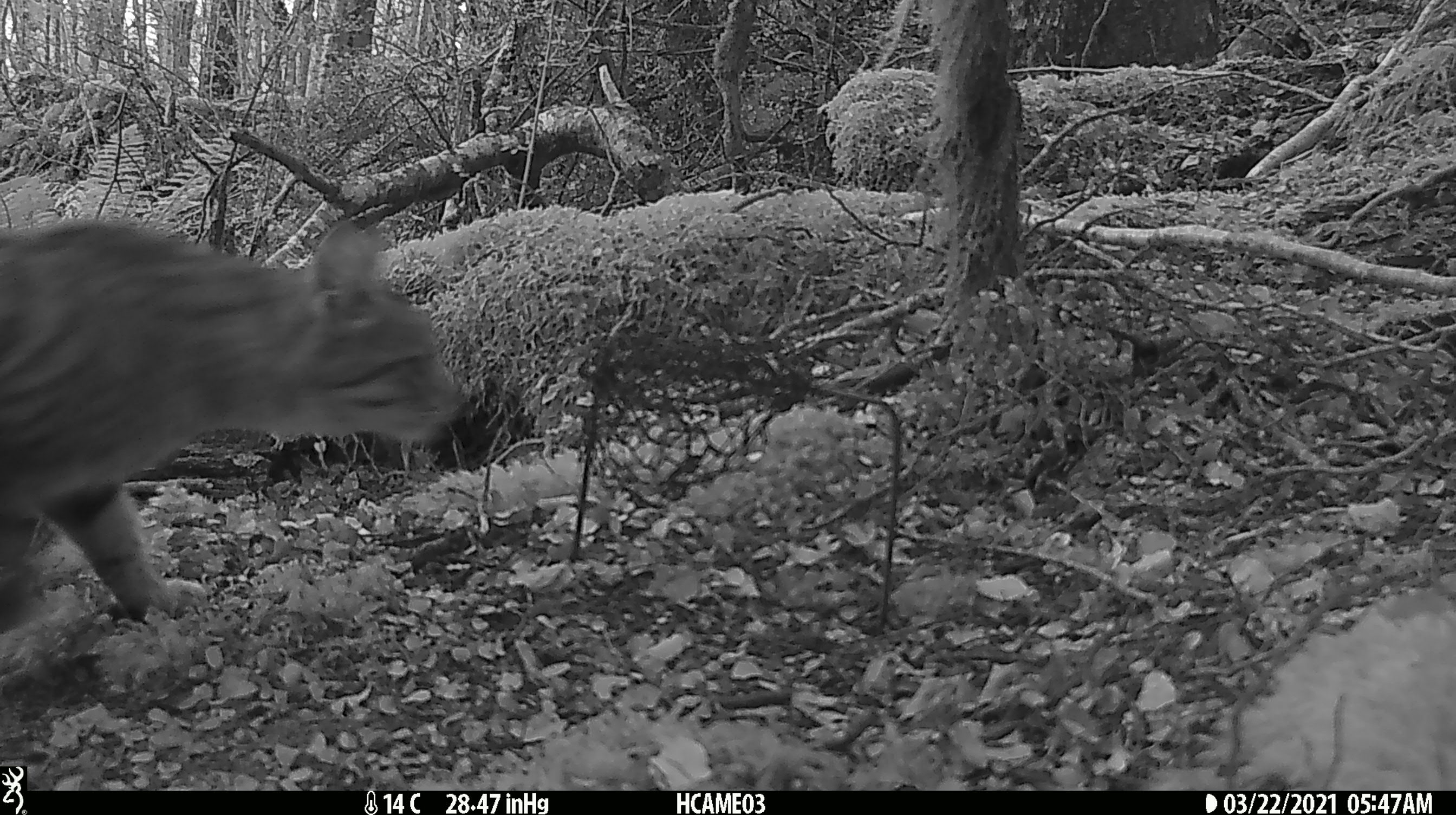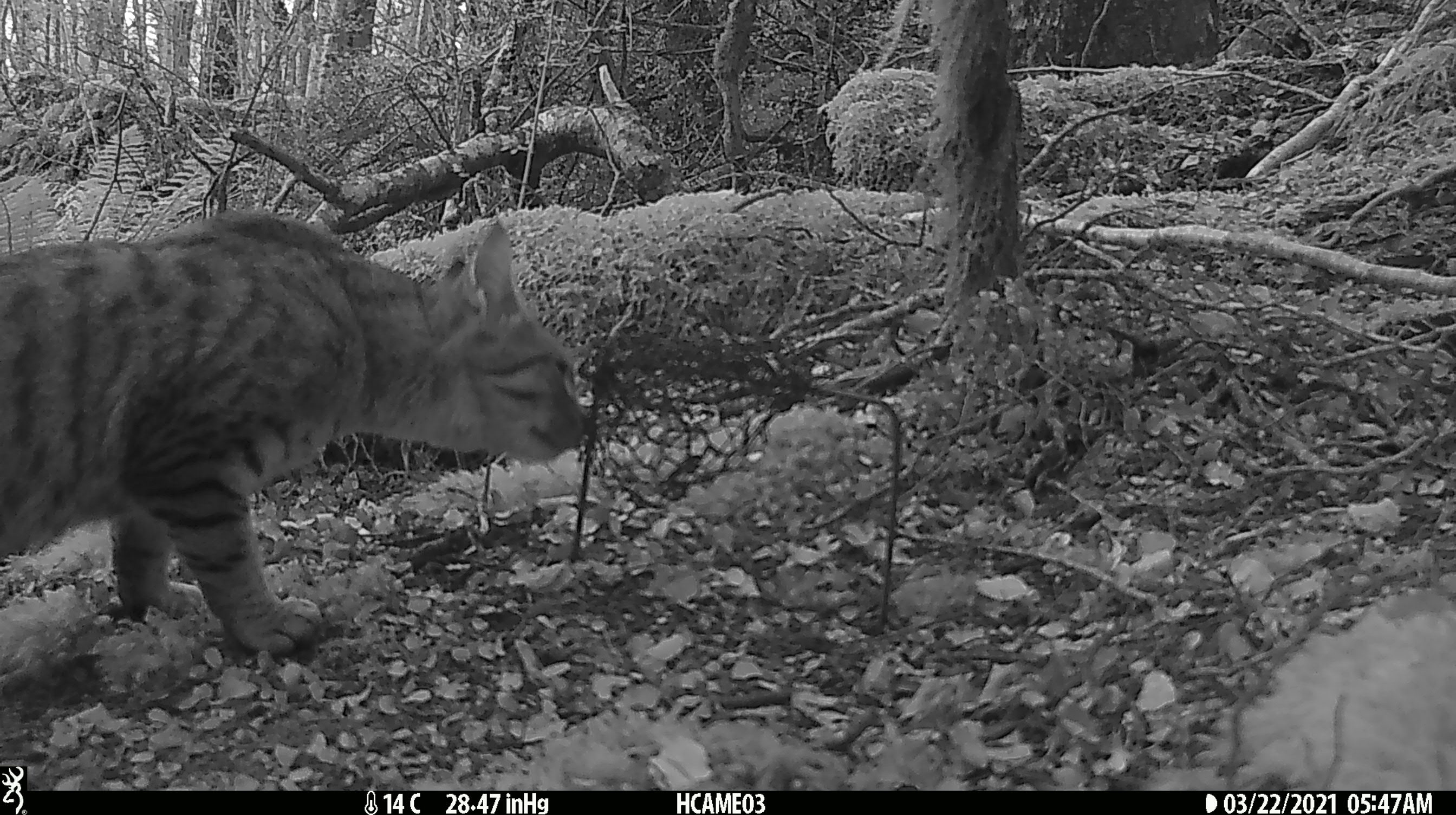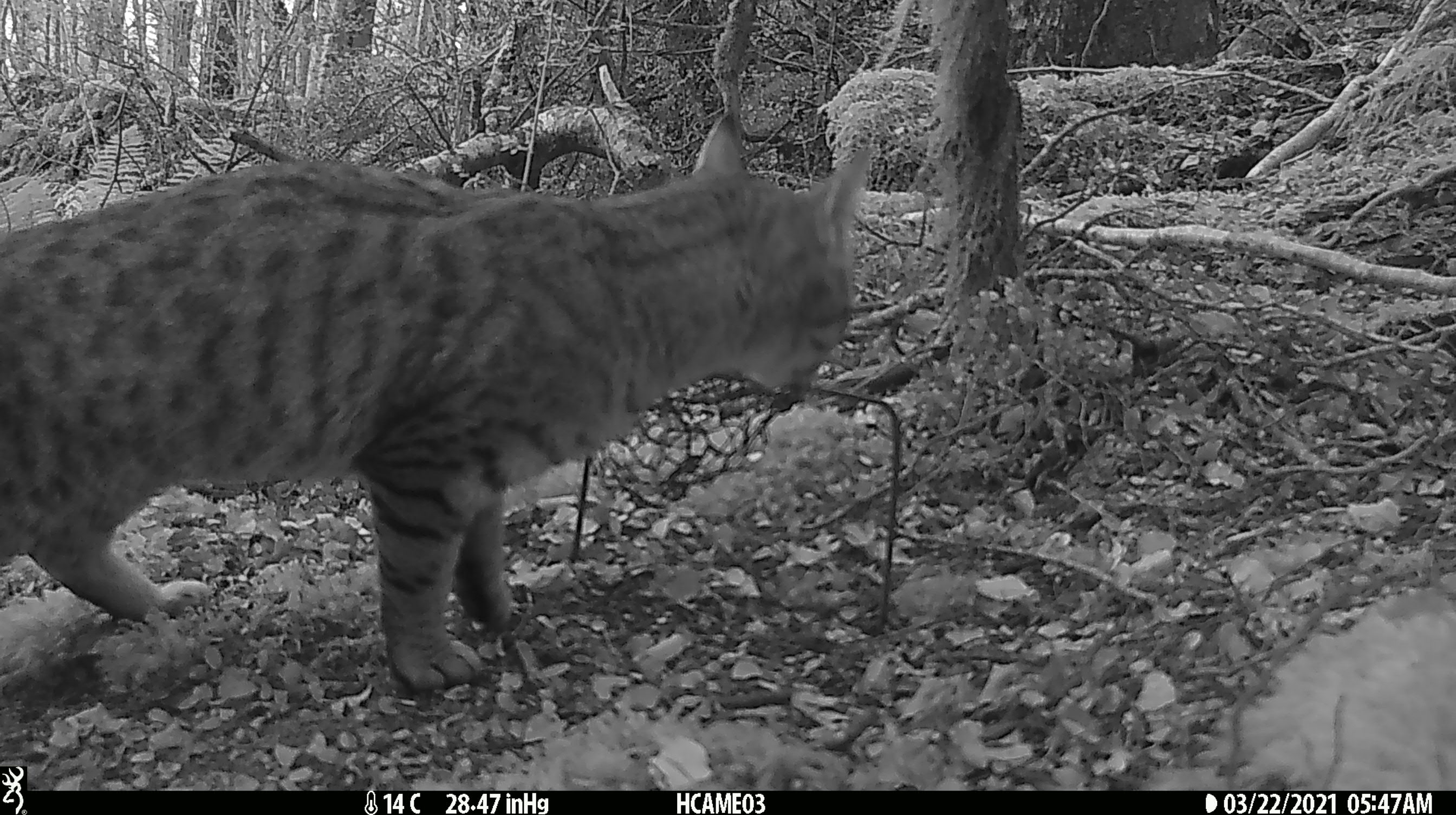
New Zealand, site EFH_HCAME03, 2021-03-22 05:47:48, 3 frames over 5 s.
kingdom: Animalia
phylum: Chordata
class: Mammalia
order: Carnivora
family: Felidae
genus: Felis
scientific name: Felis catus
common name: domestic cat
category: cat